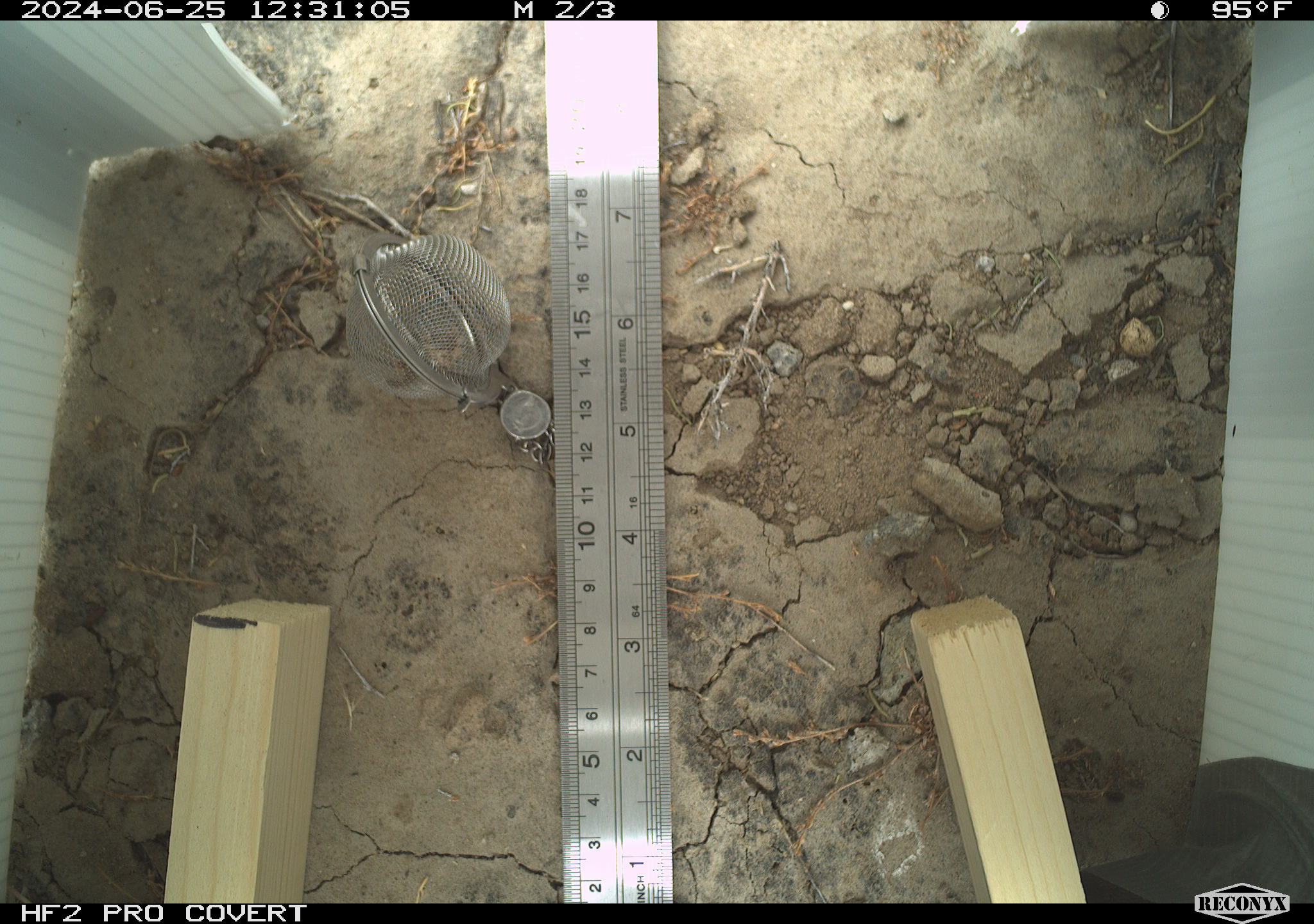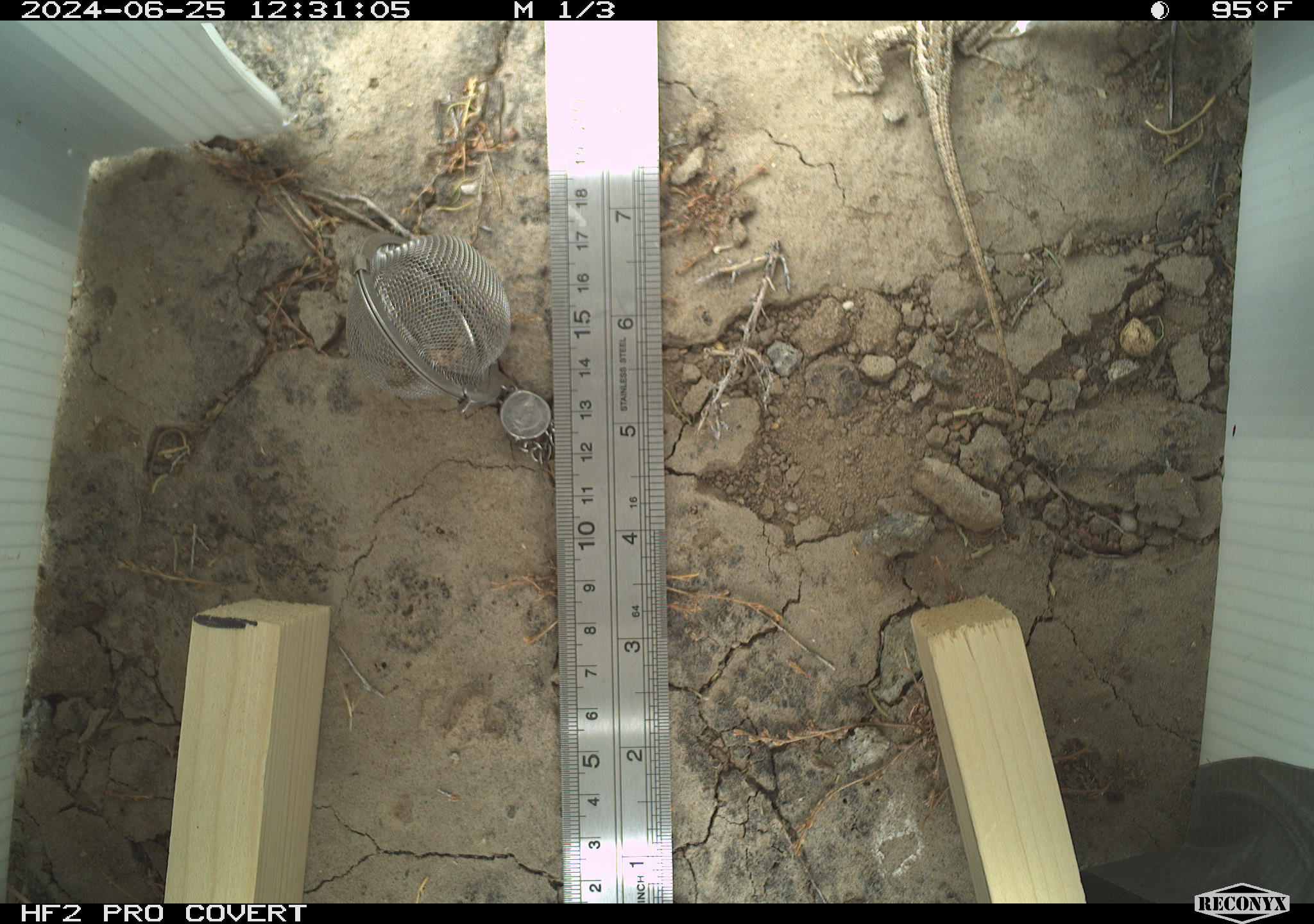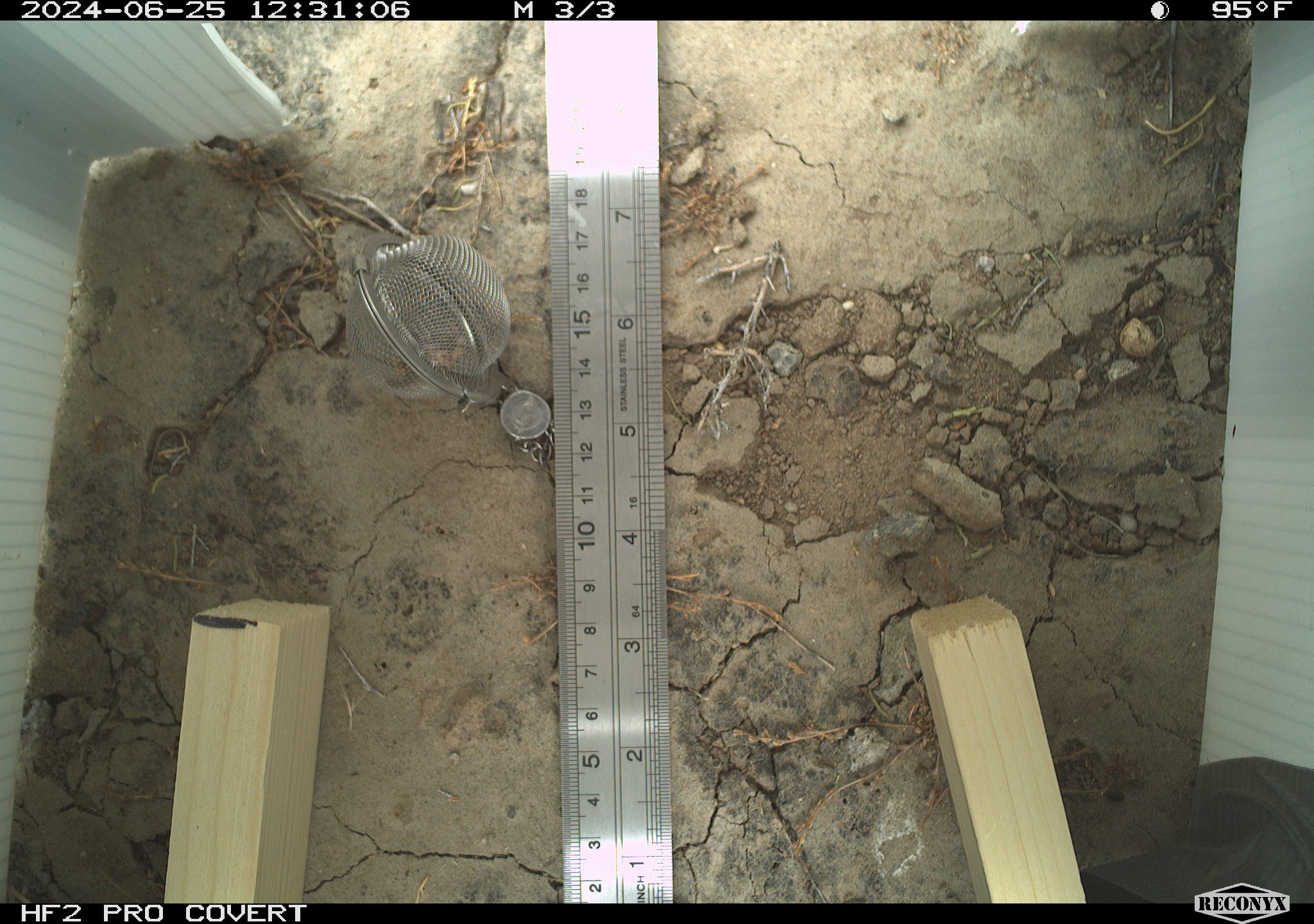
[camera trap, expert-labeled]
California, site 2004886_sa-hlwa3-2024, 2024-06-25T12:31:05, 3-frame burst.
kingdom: Animalia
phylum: Chordata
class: Reptilia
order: Squamata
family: Phrynosomatidae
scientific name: Phrynosomatidae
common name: phrynosomatid lizards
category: phrynosomatidae family